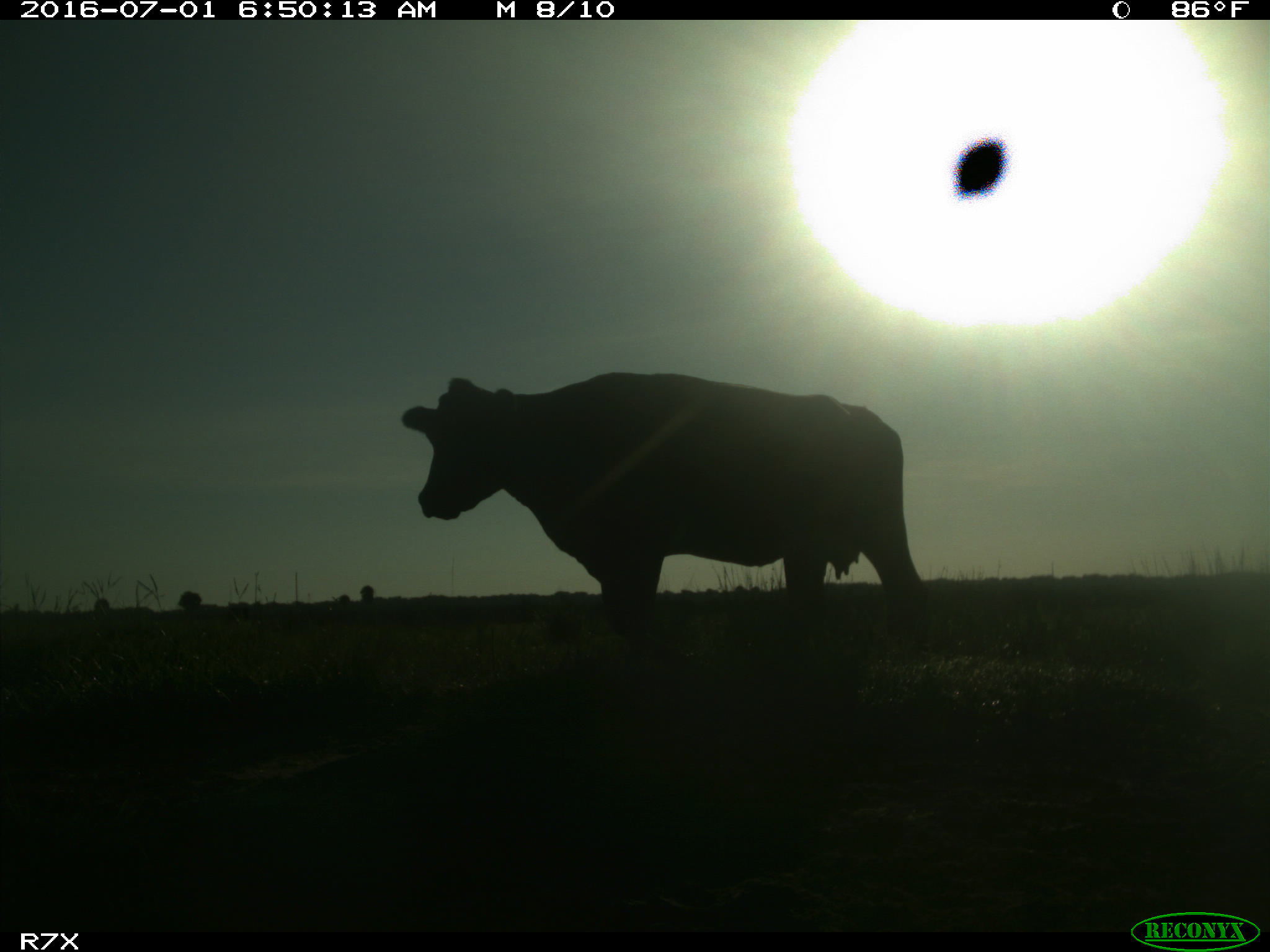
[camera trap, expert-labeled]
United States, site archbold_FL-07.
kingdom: Animalia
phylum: Chordata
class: Mammalia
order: Artiodactyla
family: Bovidae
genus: Bos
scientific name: Bos taurus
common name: domestic cow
Bos taurus (domestic cow).